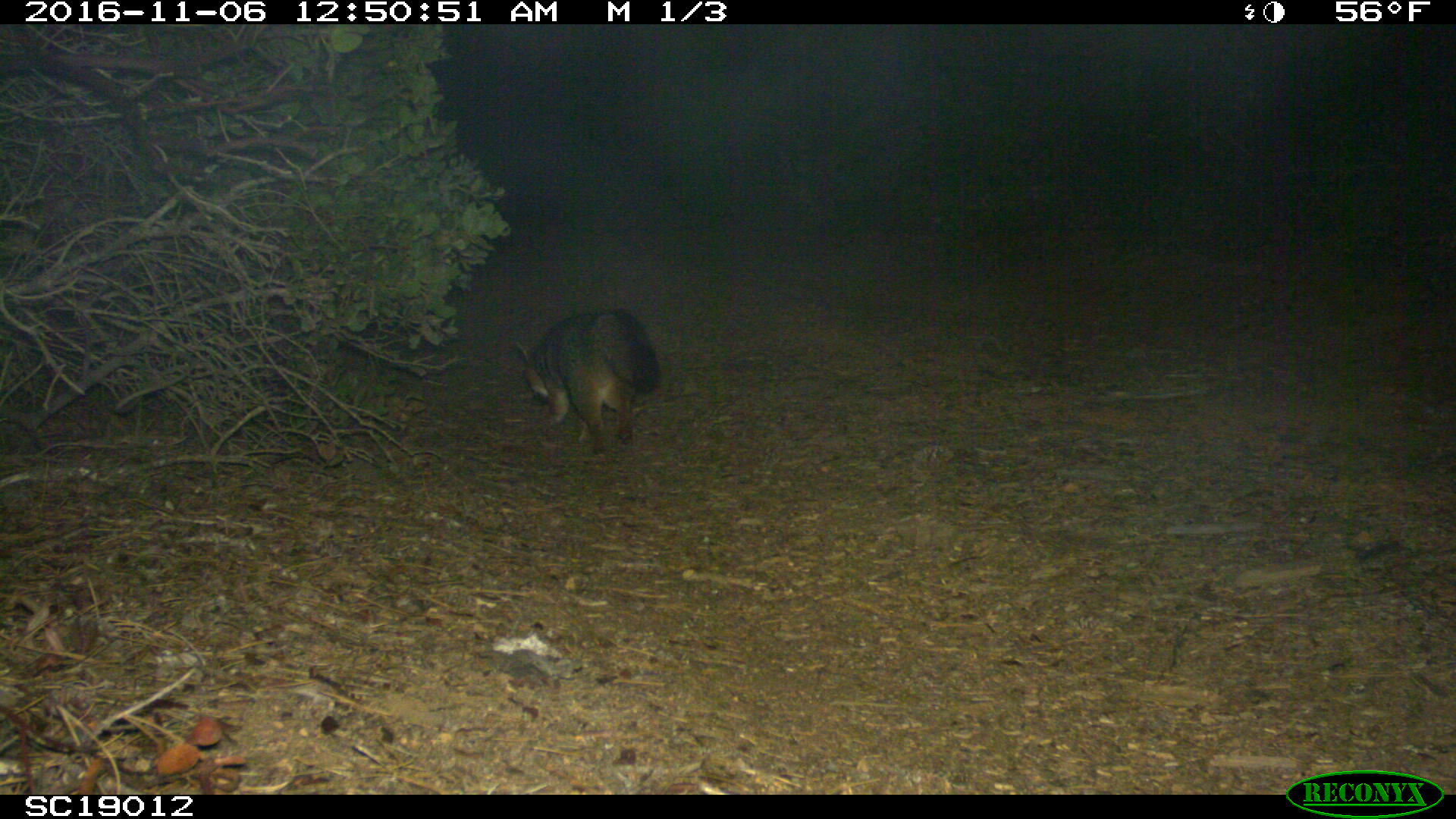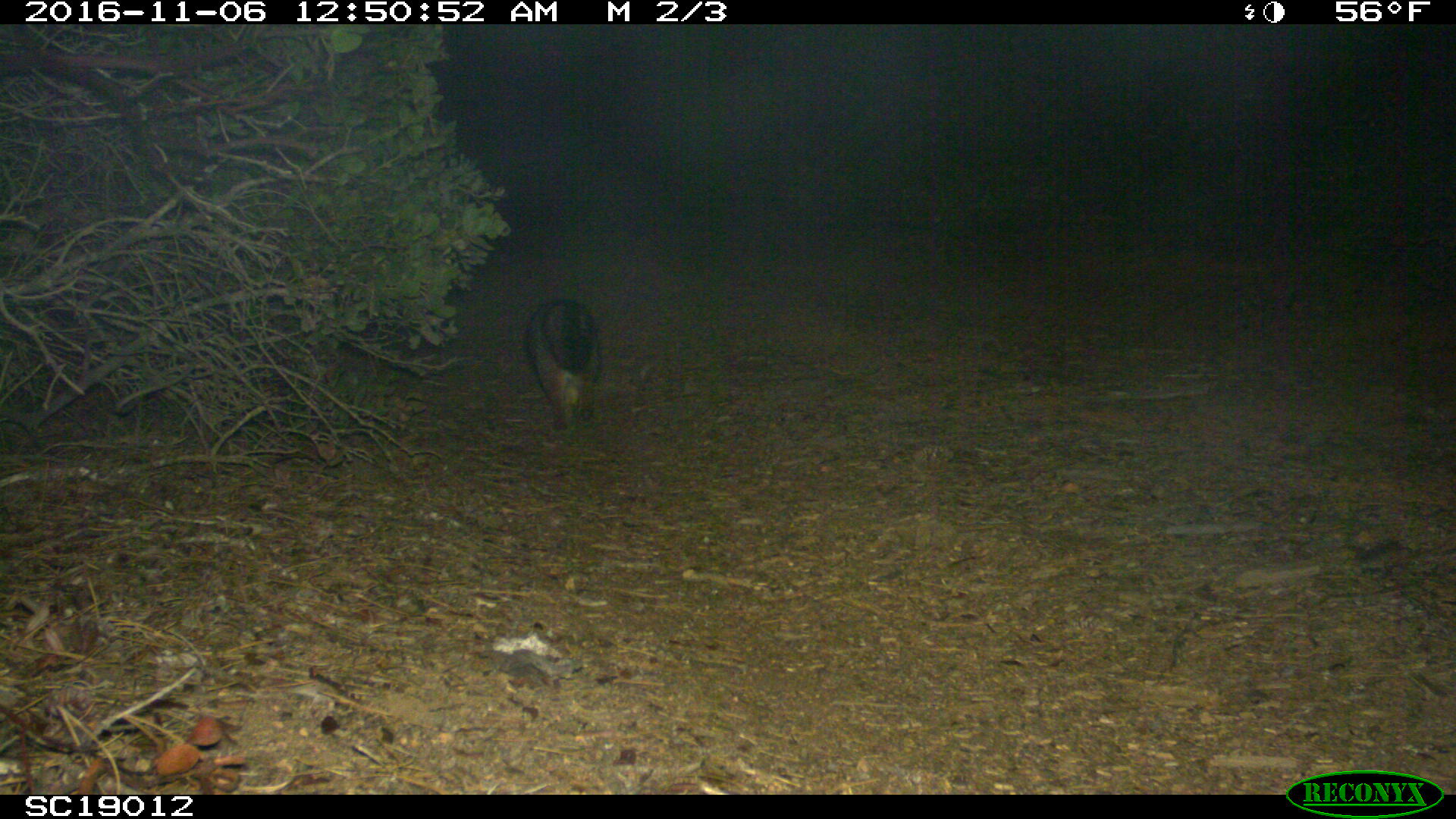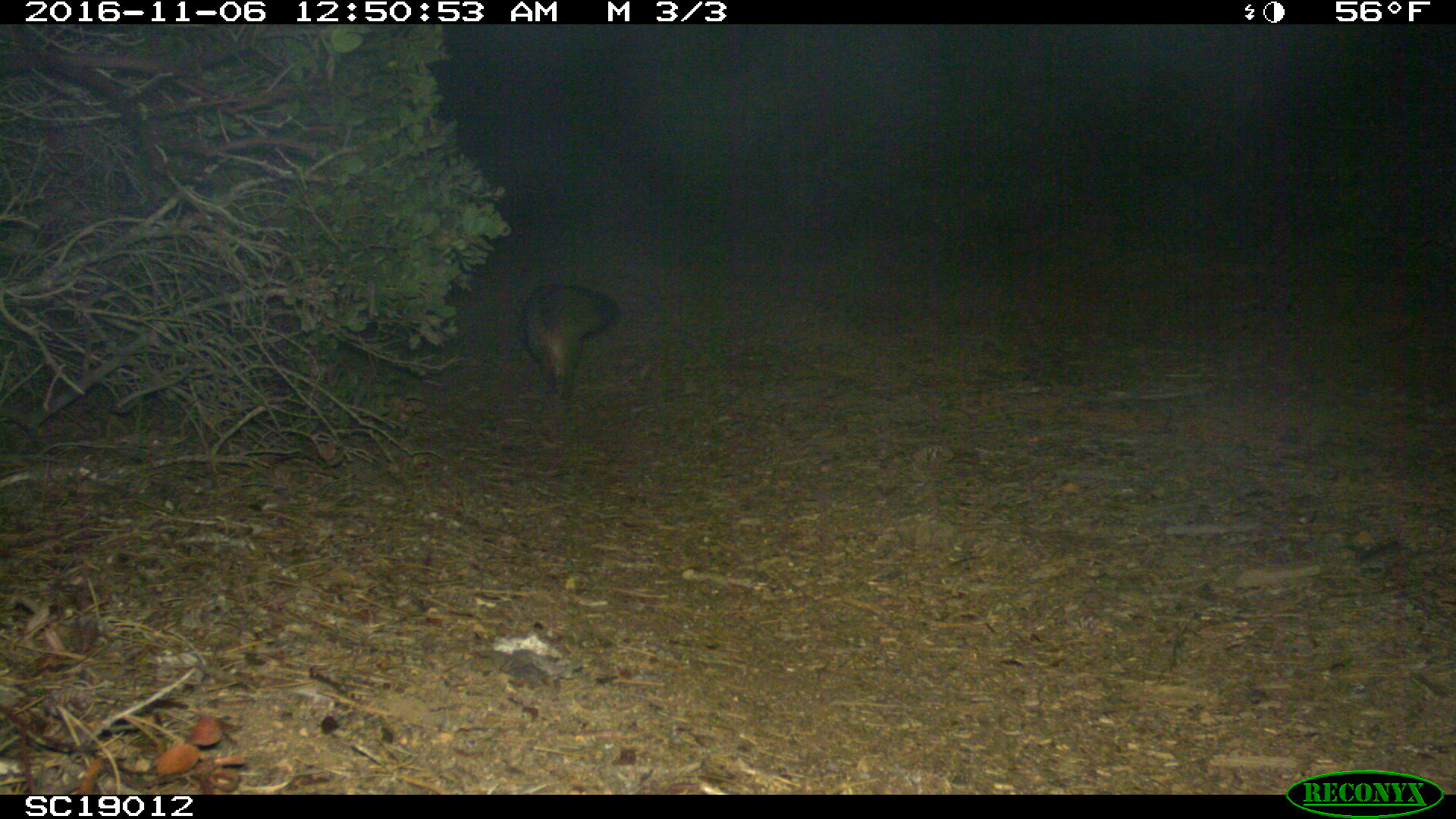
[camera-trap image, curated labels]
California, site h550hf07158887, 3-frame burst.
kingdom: Animalia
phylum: Chordata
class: Mammalia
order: Carnivora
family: Canidae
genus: Urocyon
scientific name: Urocyon littoralis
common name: island fox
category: fox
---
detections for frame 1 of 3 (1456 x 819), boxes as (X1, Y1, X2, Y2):
fox: (513, 309, 659, 454)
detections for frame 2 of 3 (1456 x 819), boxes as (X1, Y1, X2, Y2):
fox: (525, 297, 601, 431)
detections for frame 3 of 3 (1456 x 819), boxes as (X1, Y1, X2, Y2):
fox: (522, 284, 617, 404)